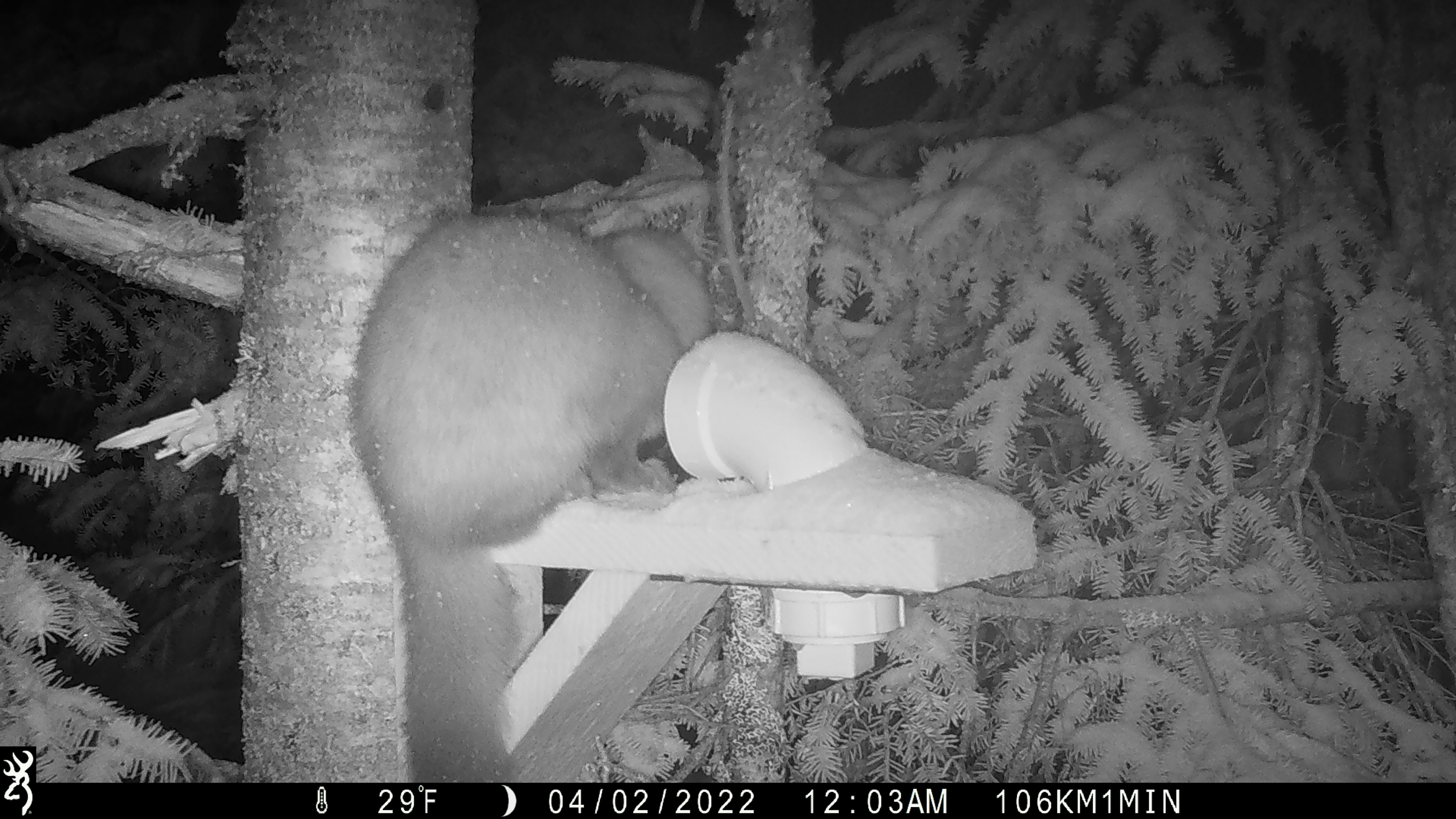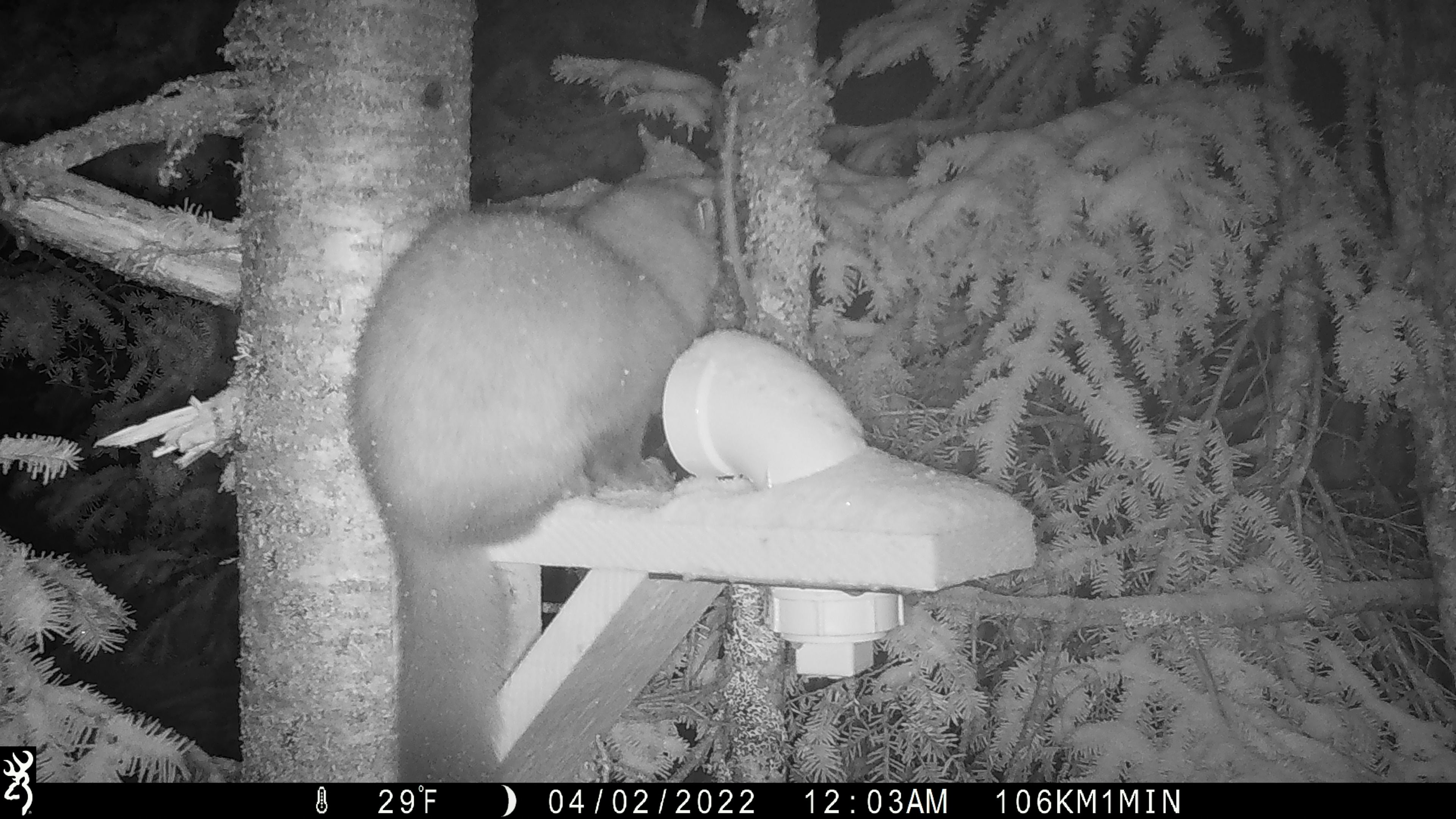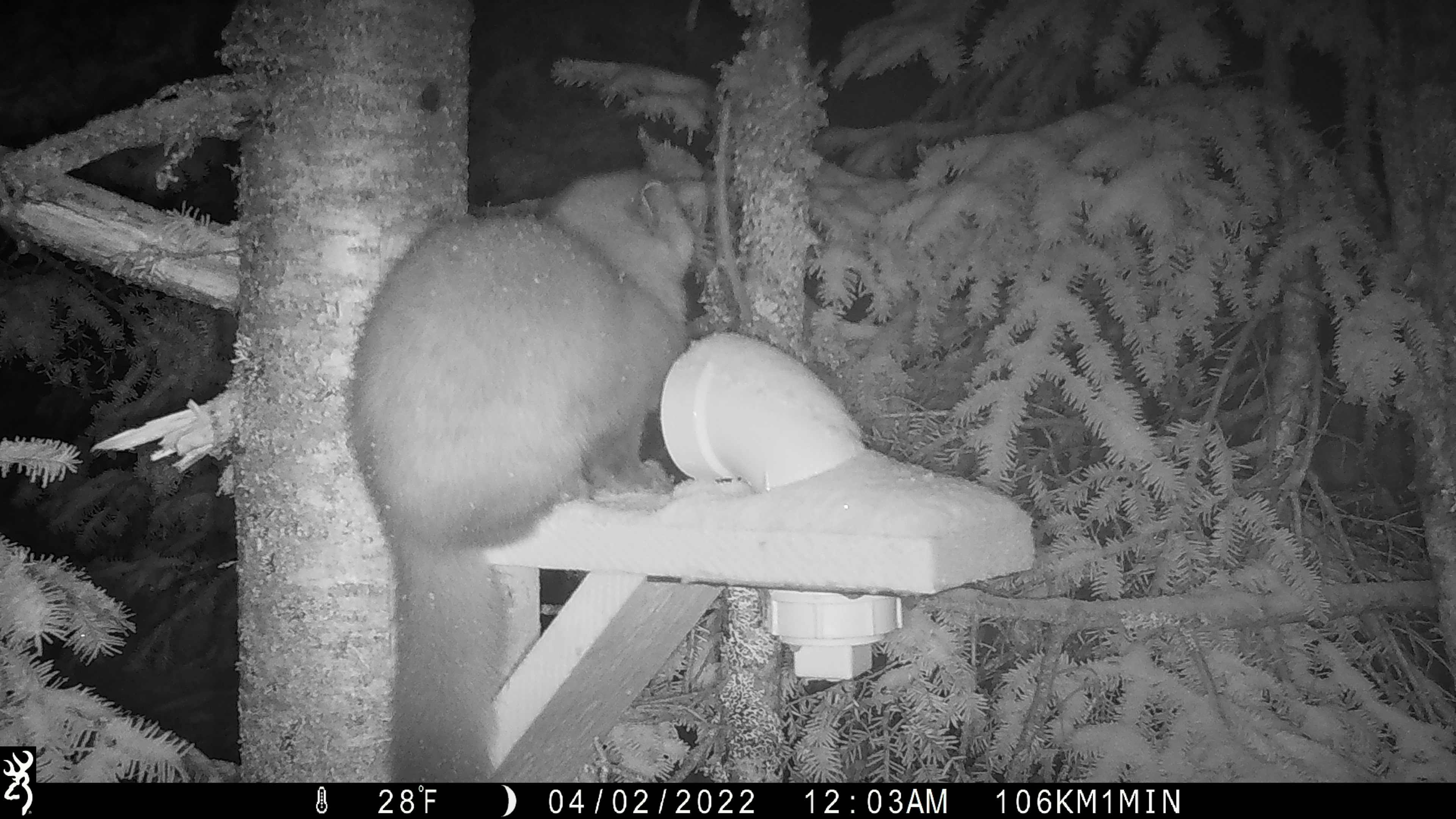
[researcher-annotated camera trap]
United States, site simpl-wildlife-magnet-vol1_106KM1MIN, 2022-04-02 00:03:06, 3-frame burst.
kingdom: Animalia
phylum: Chordata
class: Mammalia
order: Carnivora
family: Mustelidae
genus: Martes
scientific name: Martes americana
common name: american marten